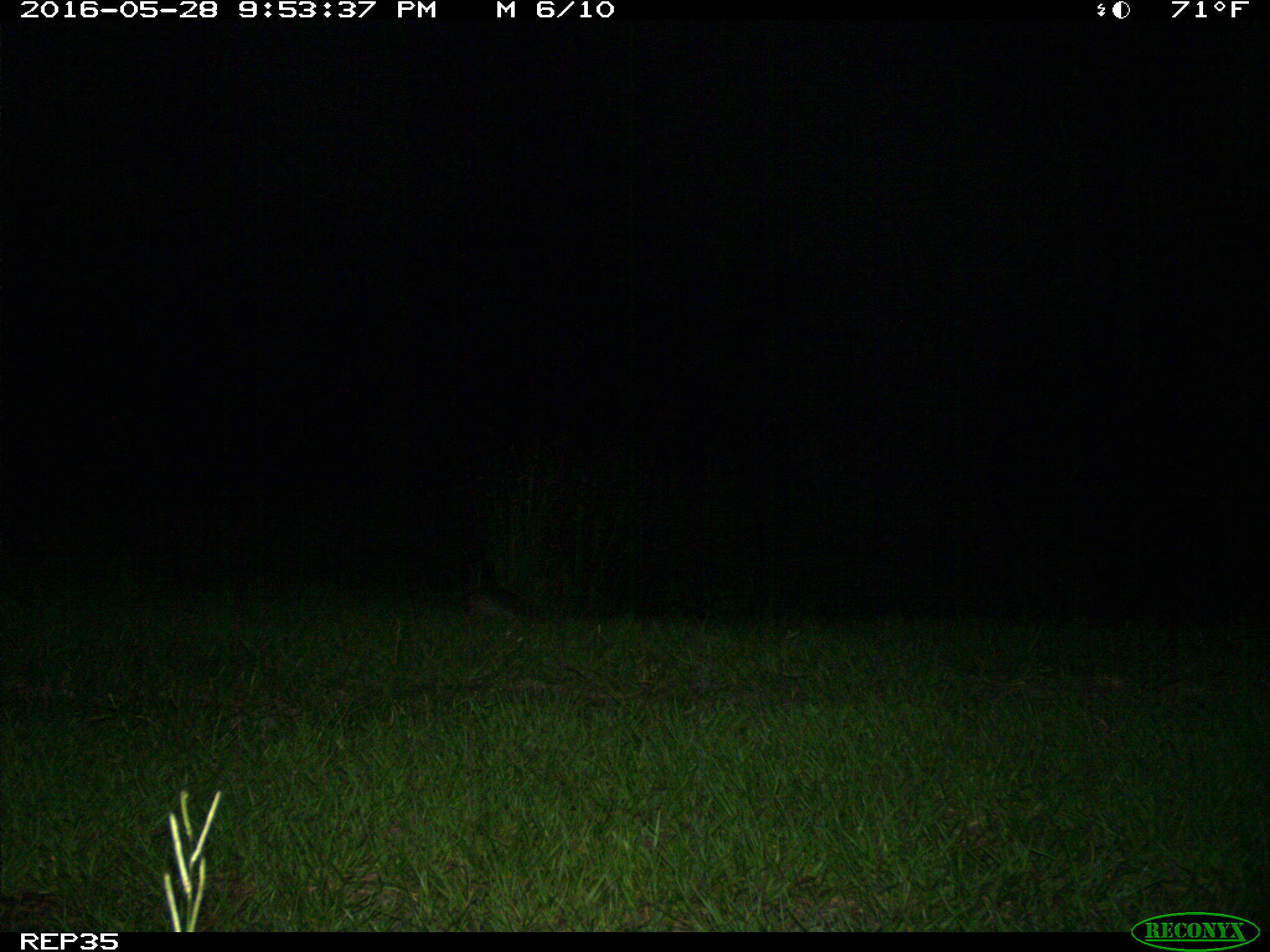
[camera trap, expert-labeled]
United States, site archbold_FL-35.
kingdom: Animalia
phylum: Chordata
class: Mammalia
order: Cingulata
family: Dasypodidae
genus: Dasypus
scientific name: Dasypus novemcinctus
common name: nine-banded armadillo